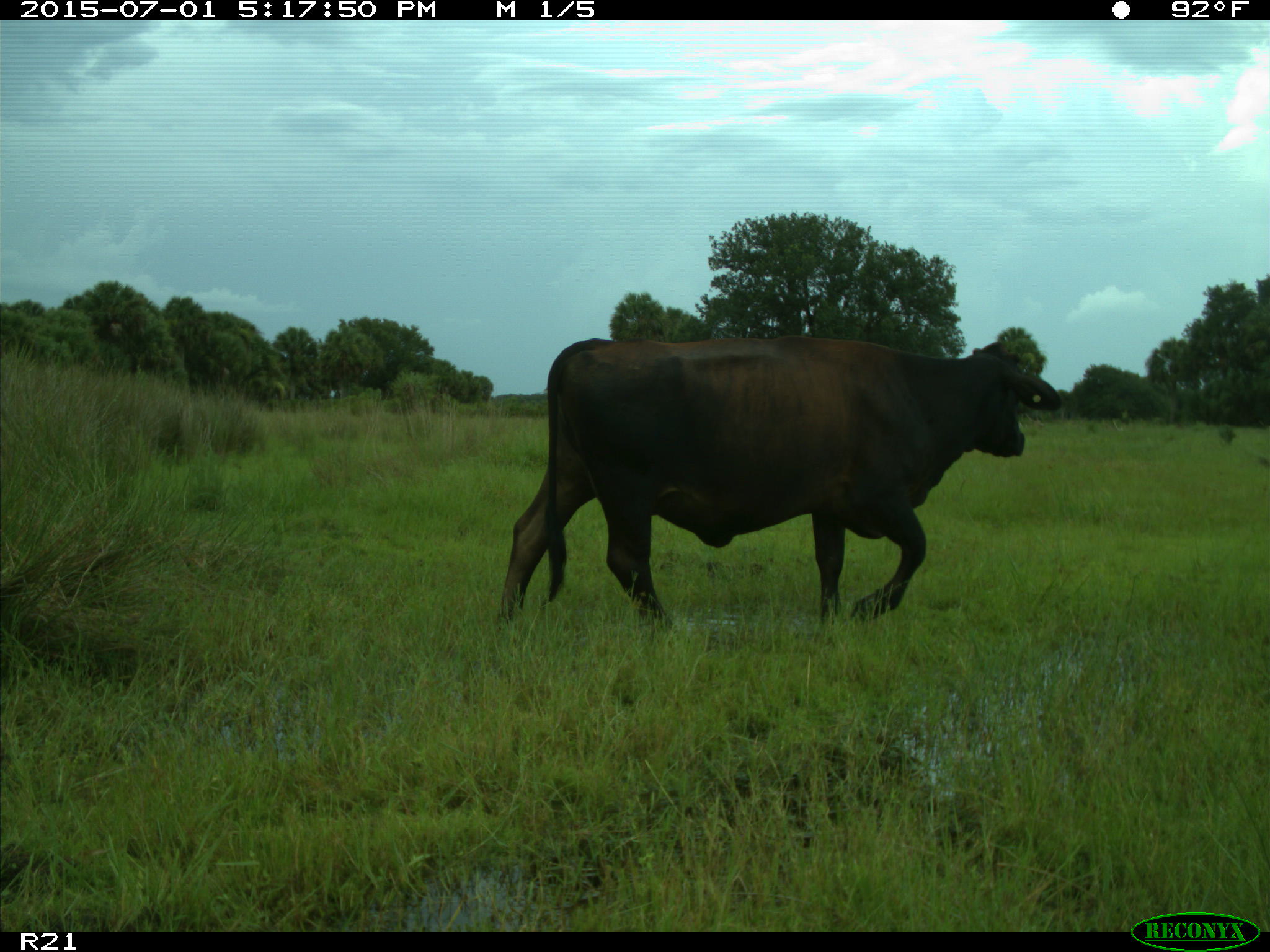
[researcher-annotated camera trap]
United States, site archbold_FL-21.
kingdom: Animalia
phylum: Chordata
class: Mammalia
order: Artiodactyla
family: Bovidae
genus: Bos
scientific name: Bos taurus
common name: domestic cow